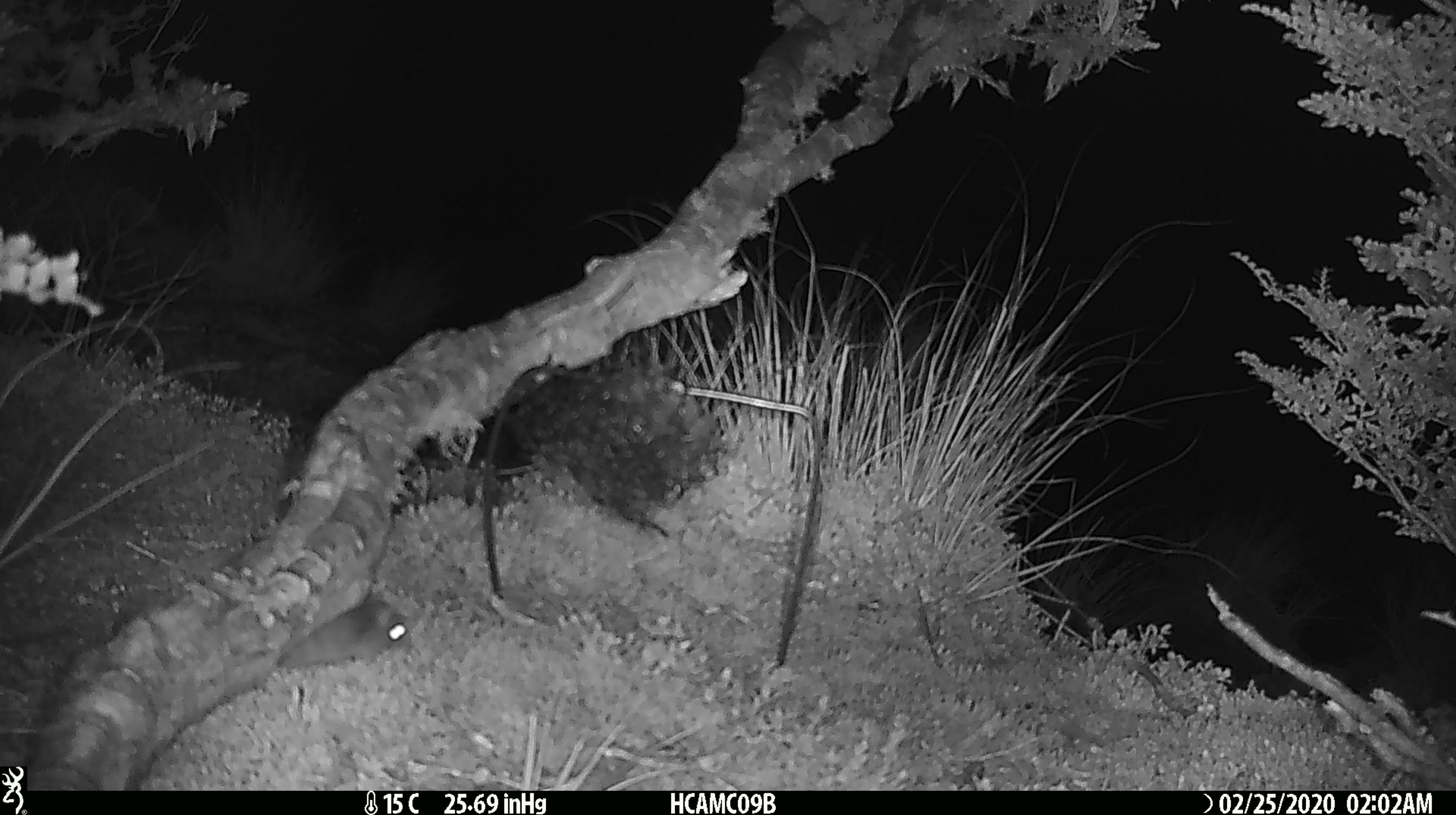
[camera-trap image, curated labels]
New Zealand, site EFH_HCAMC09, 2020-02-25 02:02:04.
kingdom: Animalia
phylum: Chordata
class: Mammalia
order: Rodentia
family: Muridae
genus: Mus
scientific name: Mus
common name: mouse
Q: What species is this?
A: Mouse (Mus).